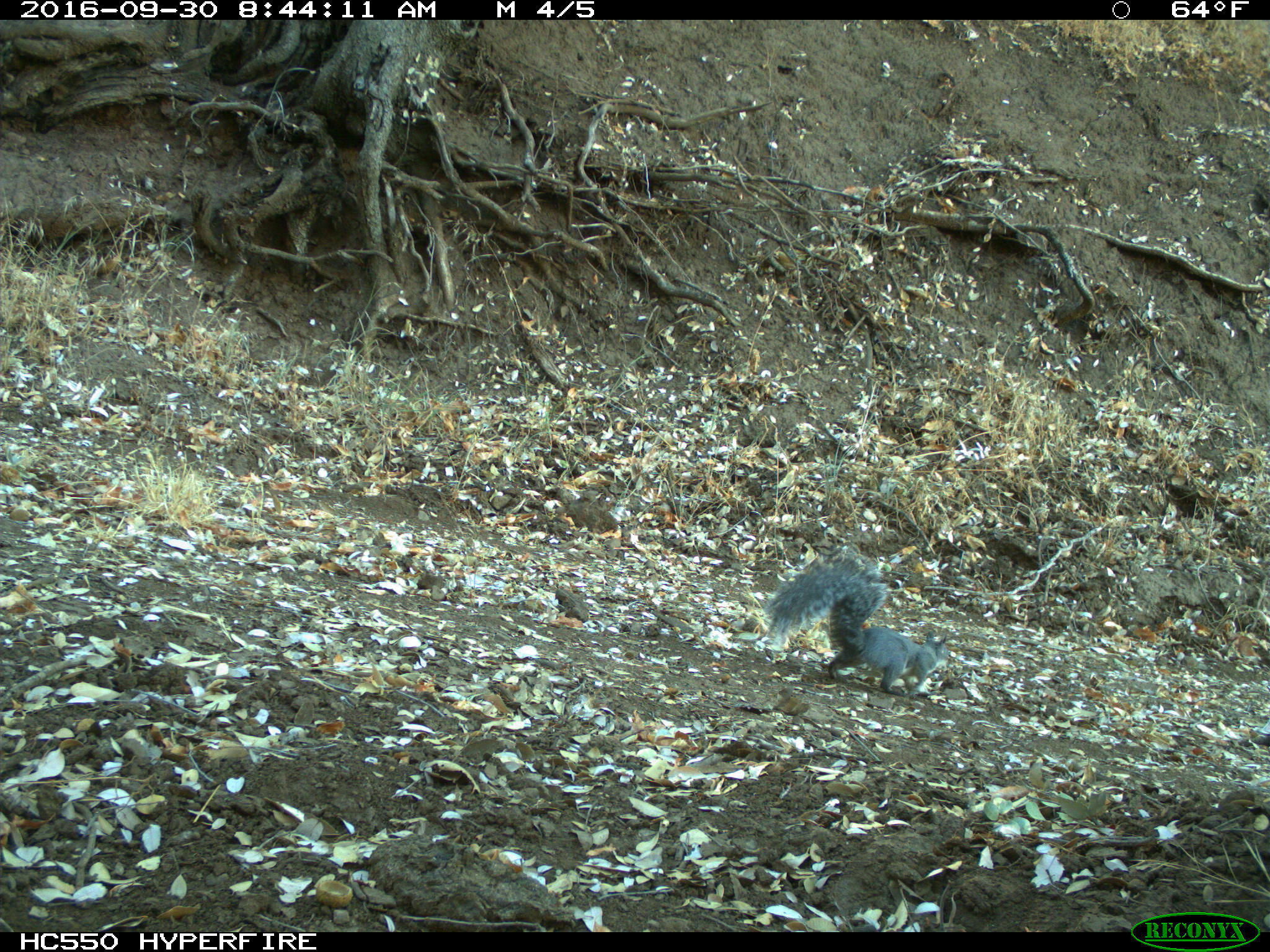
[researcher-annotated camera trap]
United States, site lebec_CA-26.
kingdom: Animalia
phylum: Chordata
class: Mammalia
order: Rodentia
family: Sciuridae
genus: Sciurus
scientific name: Sciurus carolinensis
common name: eastern gray squirrel